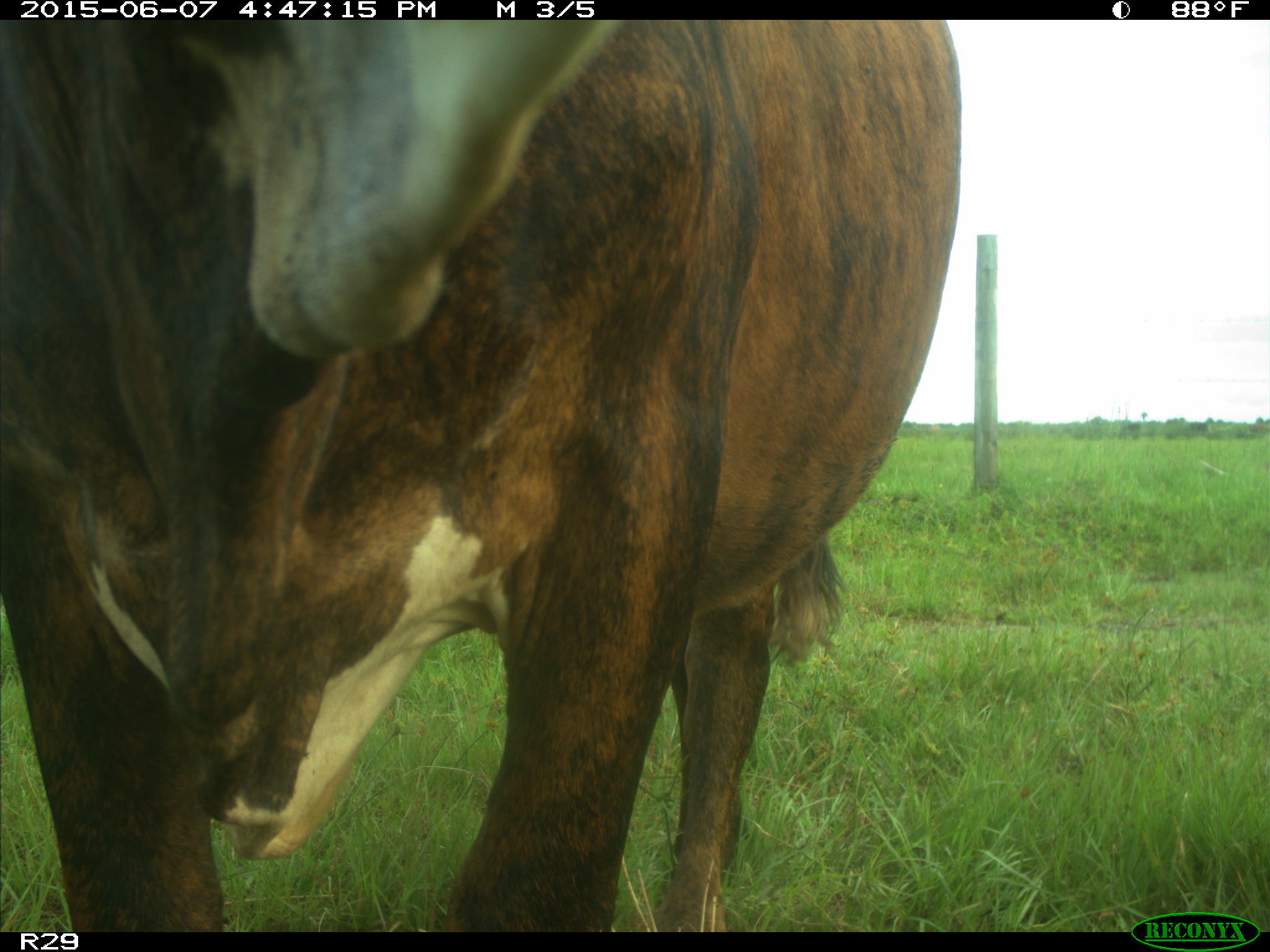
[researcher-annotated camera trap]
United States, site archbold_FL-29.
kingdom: Animalia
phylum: Chordata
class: Mammalia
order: Artiodactyla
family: Bovidae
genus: Bos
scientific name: Bos taurus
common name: domestic cow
Bos taurus (domestic cow).